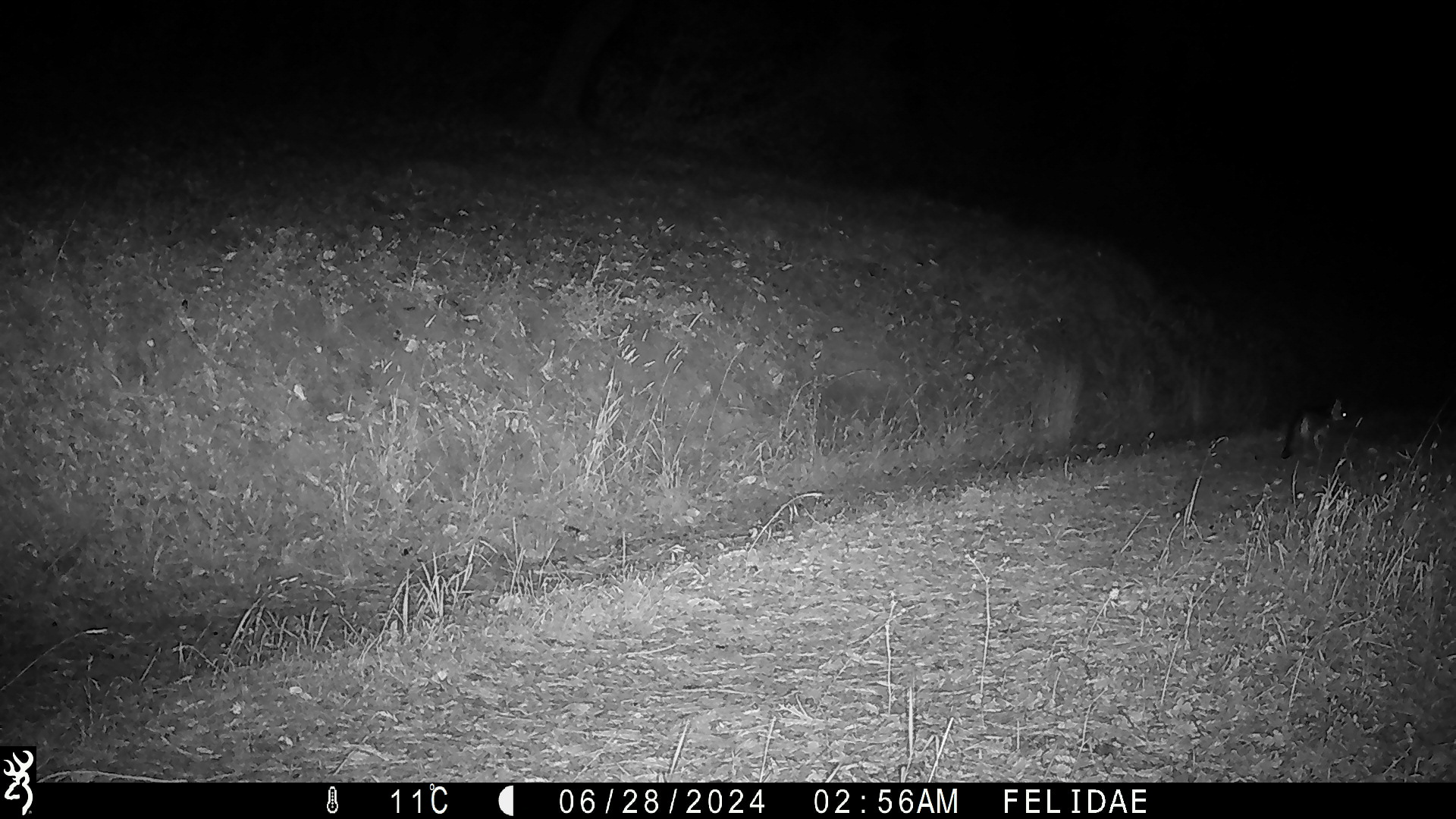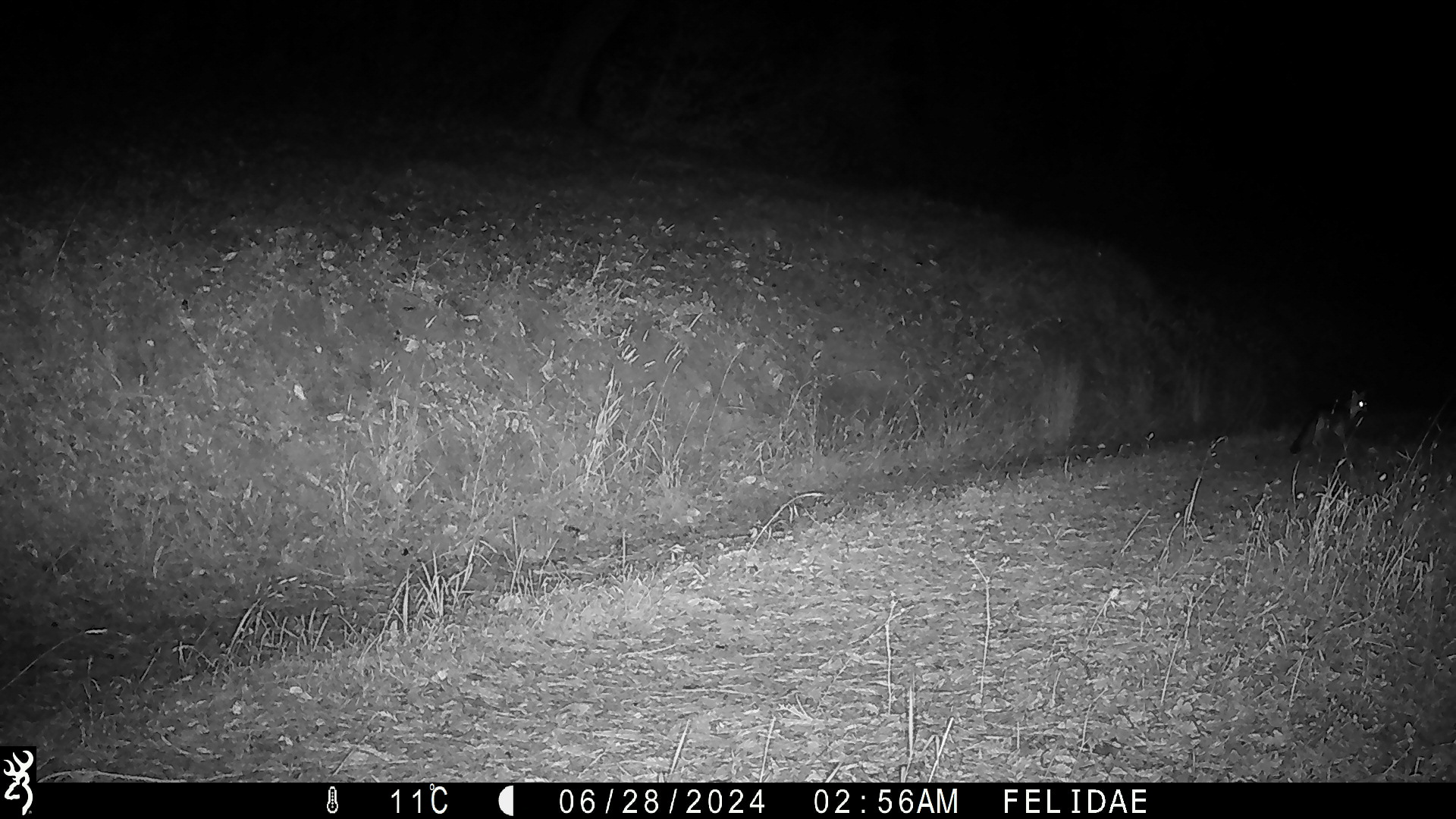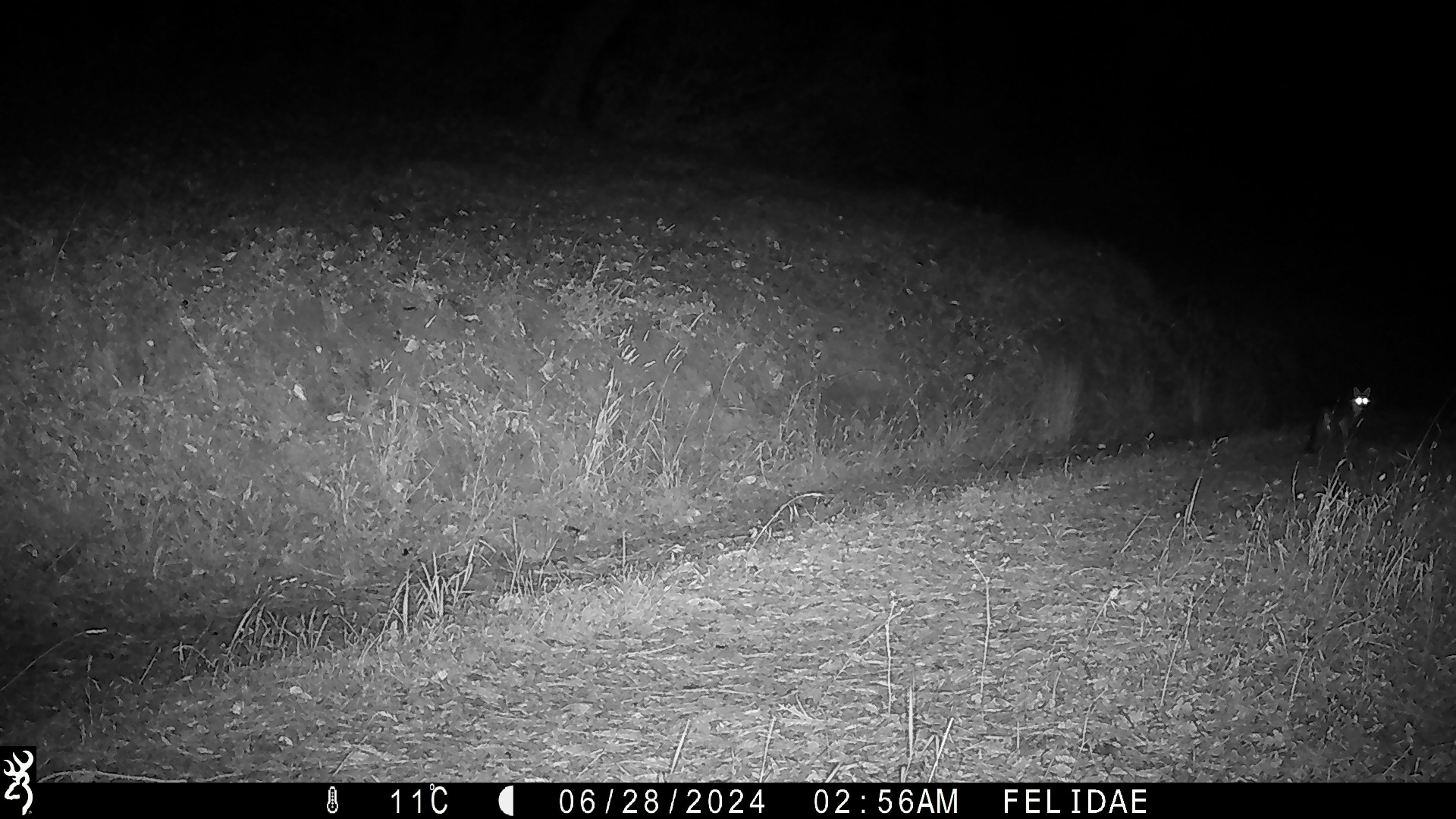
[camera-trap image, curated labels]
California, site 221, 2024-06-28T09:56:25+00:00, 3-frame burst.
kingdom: Animalia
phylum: Chordata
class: Mammalia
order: Carnivora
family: Canidae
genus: Urocyon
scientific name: Urocyon cinereoargenteus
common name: gray fox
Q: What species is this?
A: Gray fox (Urocyon cinereoargenteus).